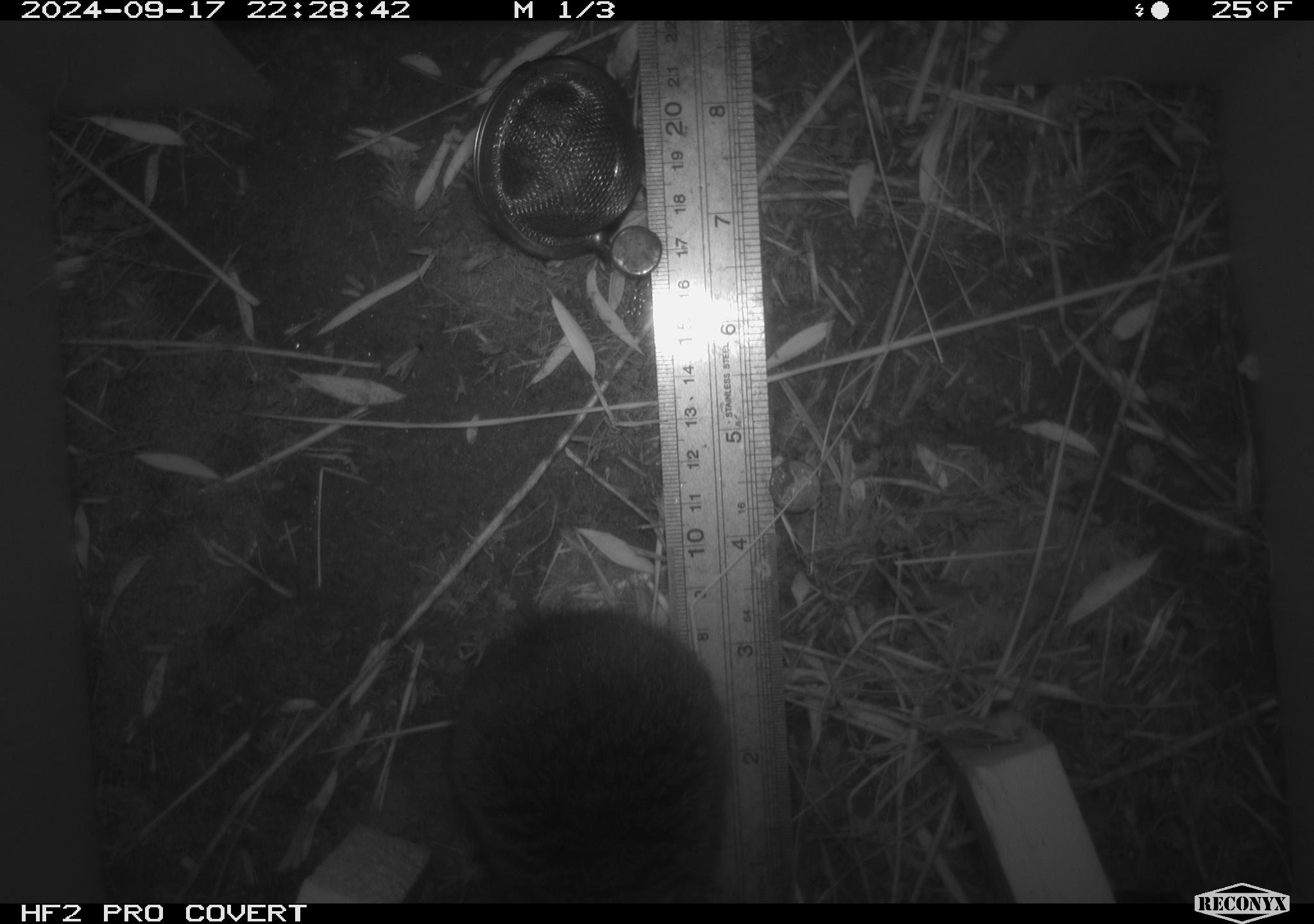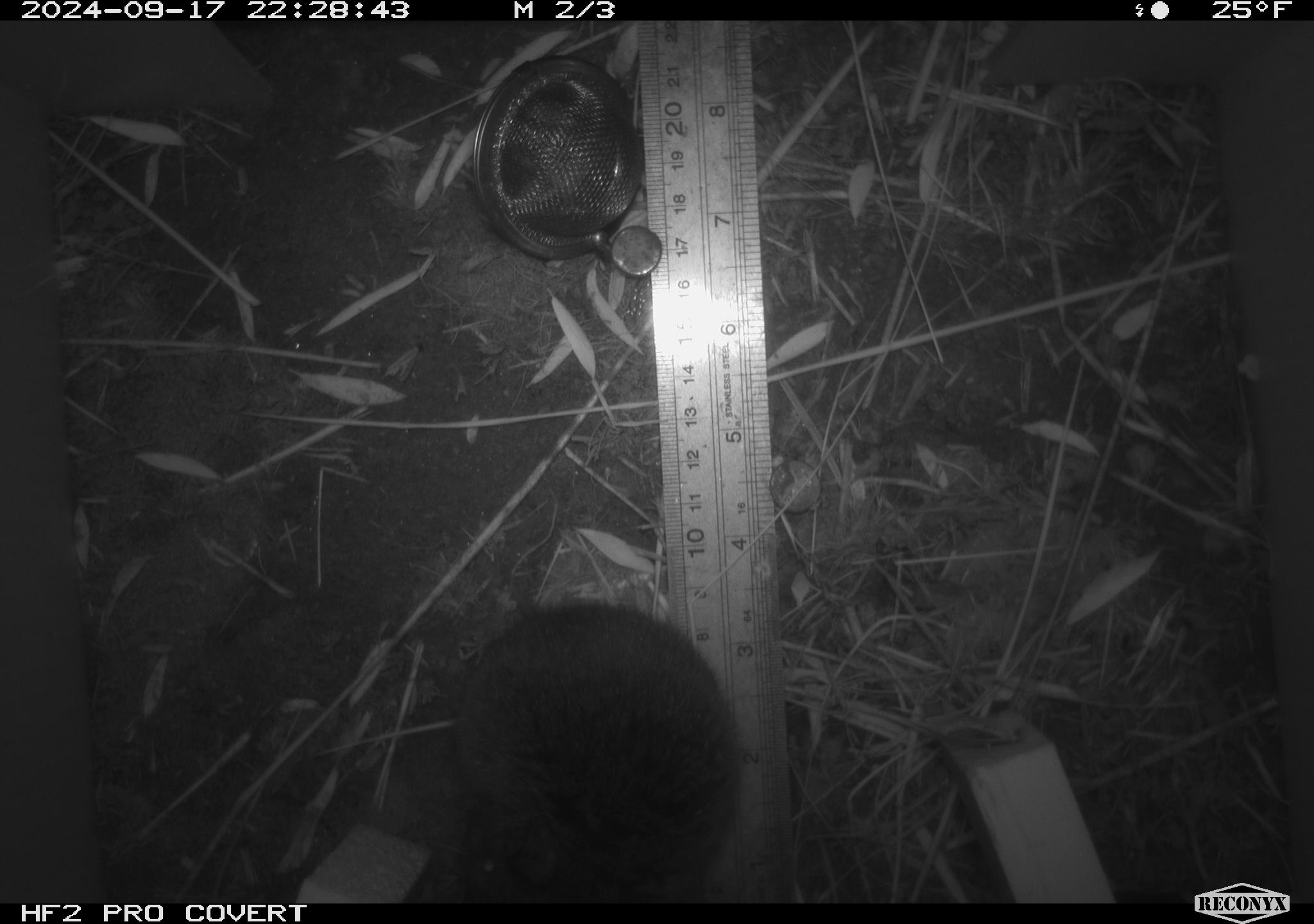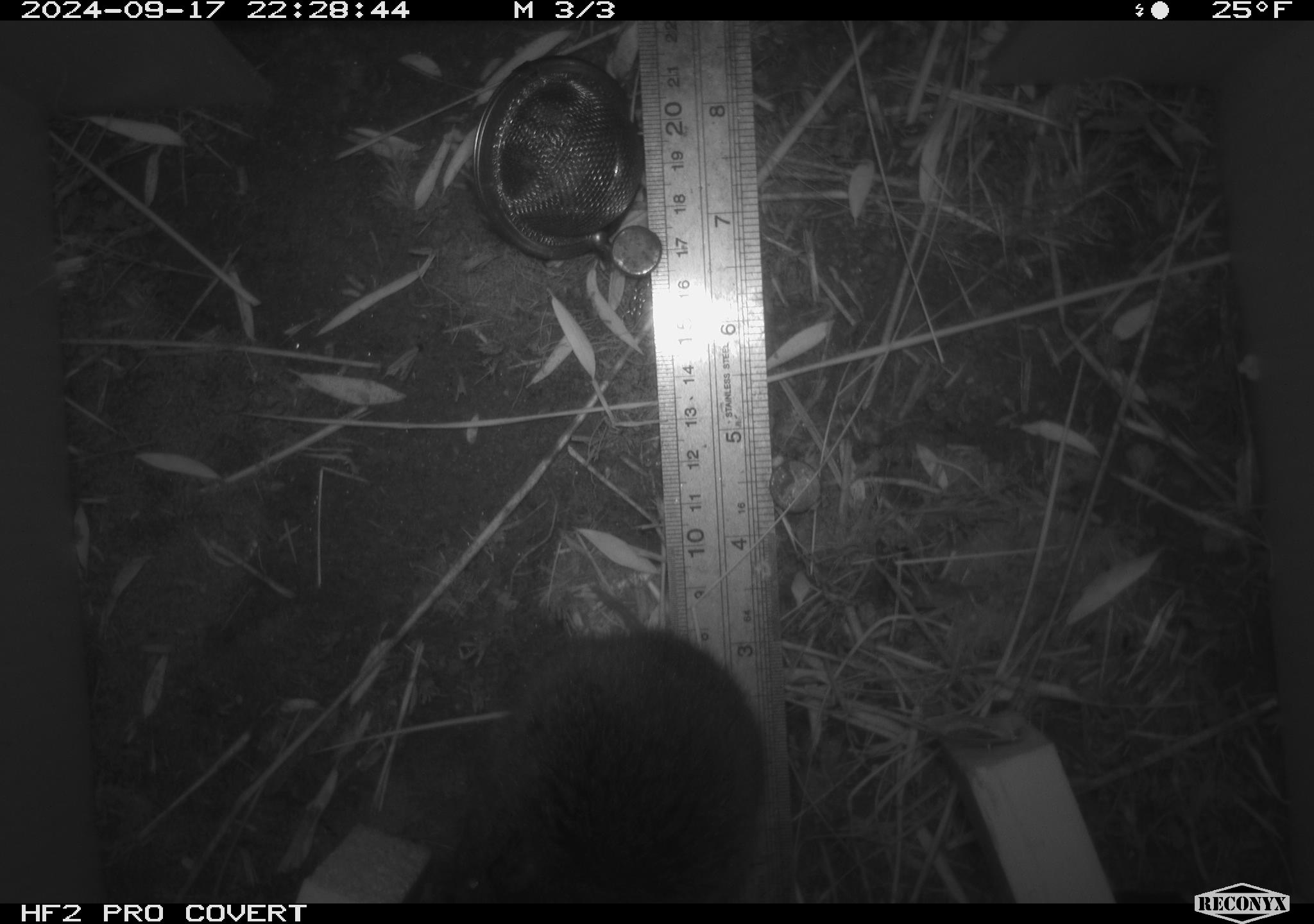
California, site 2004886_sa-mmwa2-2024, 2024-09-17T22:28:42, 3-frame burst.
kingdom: Animalia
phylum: Chordata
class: Mammalia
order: Rodentia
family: Cricetidae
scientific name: Arvicolinae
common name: voles, lemmings, and muskrats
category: arvicolinae subfamily